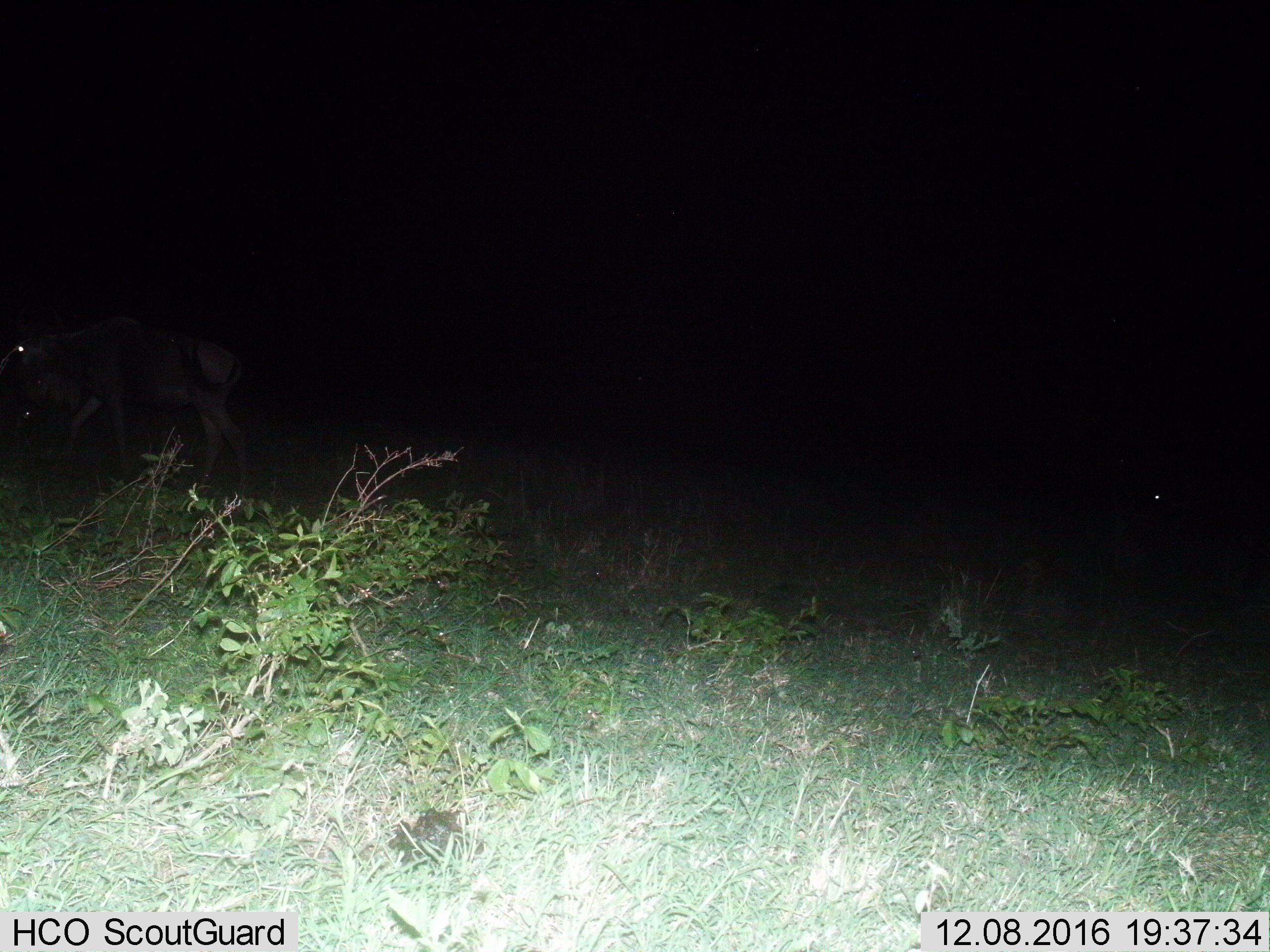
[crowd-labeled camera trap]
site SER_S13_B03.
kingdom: Animalia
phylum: Chordata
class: Mammalia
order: Artiodactyla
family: Bovidae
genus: Connochaetes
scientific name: Connochaetes taurinus taurinus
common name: blue wildebeest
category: wildebeestblue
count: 1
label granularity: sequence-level